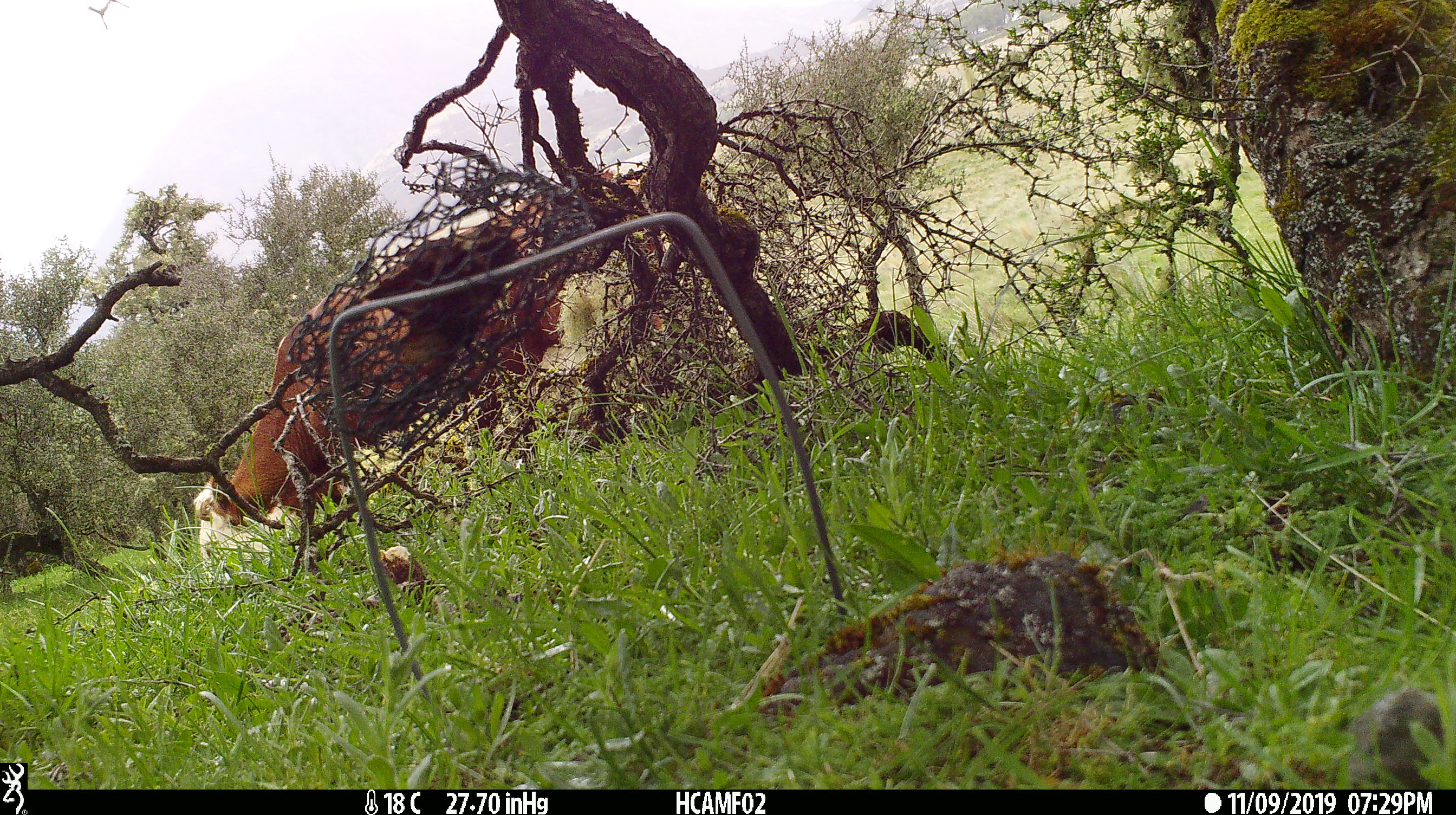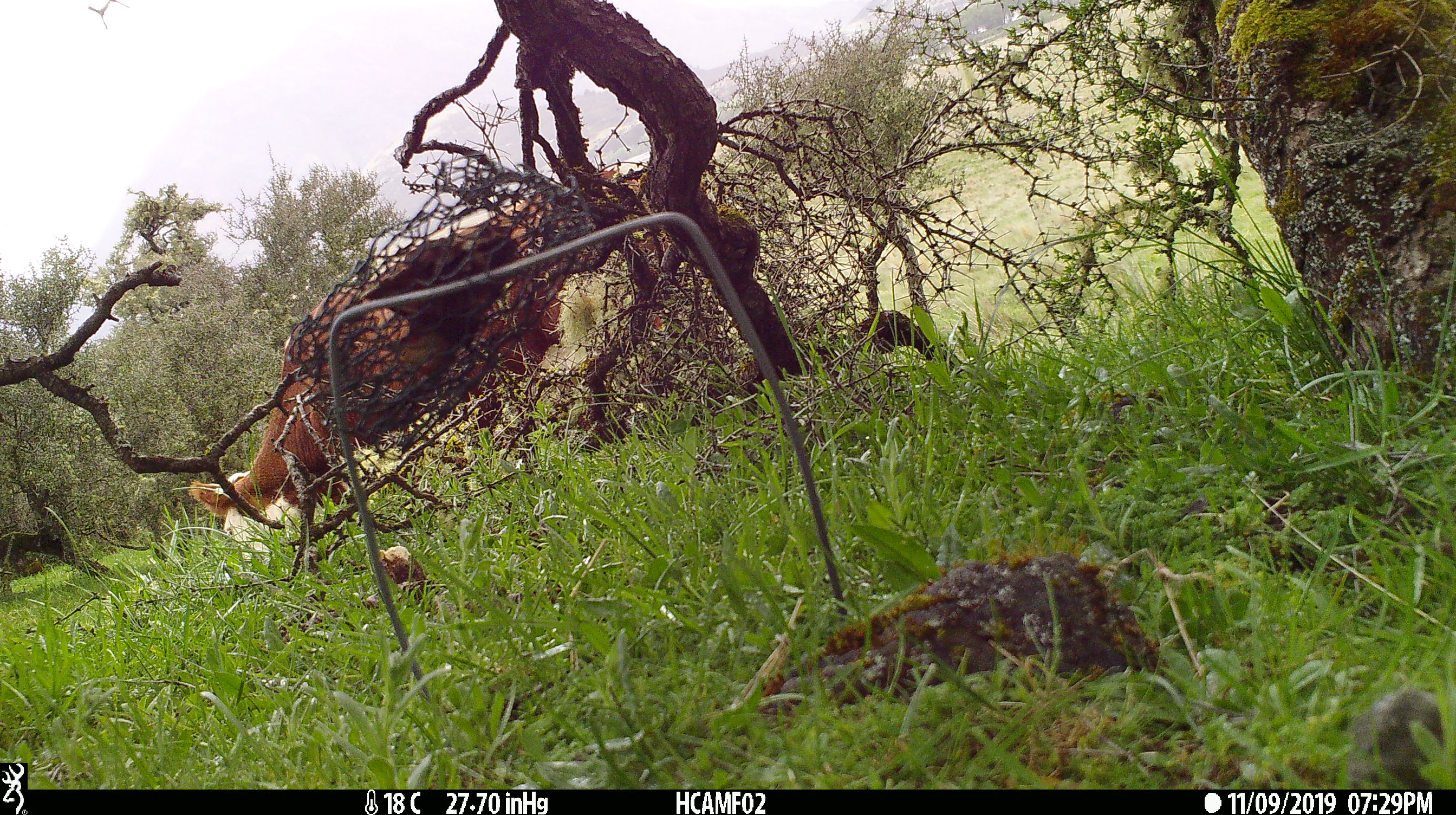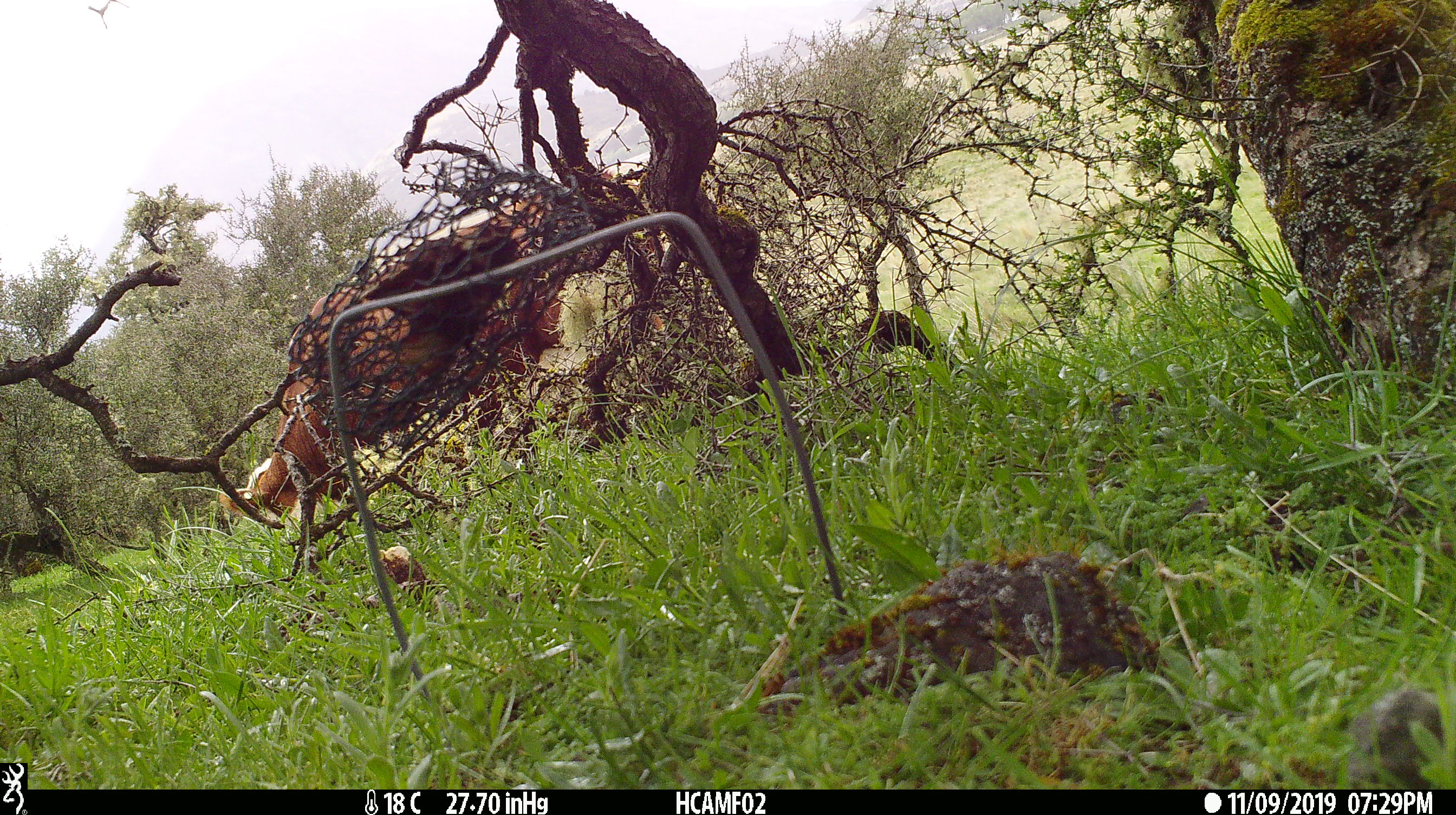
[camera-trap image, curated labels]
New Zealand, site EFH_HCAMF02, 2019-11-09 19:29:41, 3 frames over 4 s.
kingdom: Animalia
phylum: Chordata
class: Mammalia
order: Artiodactyla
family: Bovidae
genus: Bos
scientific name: Bos taurus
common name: domestic cow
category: cow